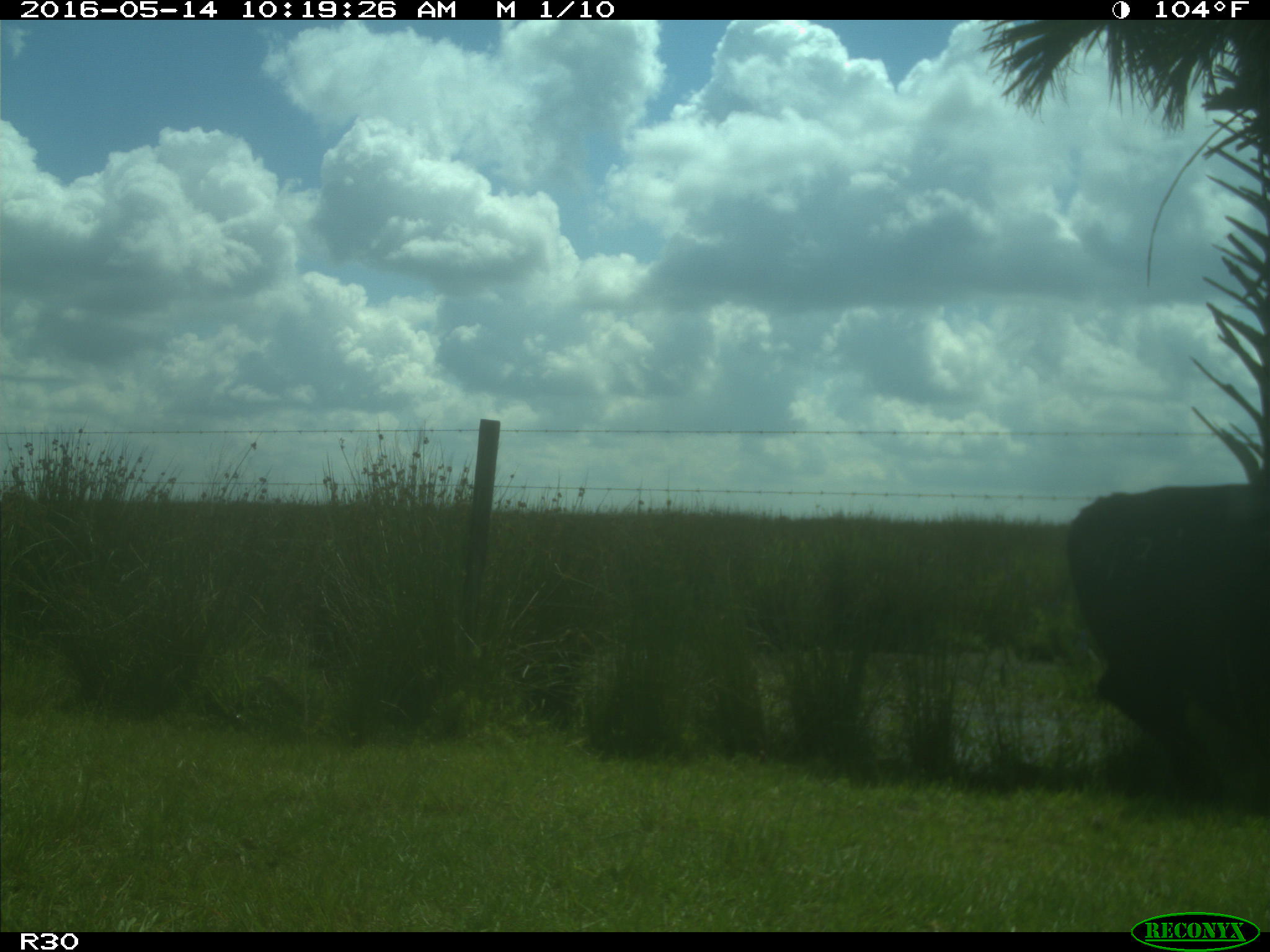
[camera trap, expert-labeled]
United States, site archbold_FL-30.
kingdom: Animalia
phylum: Chordata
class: Mammalia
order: Artiodactyla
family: Bovidae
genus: Bos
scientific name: Bos taurus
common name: domestic cow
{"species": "Bos taurus (domestic cow)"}